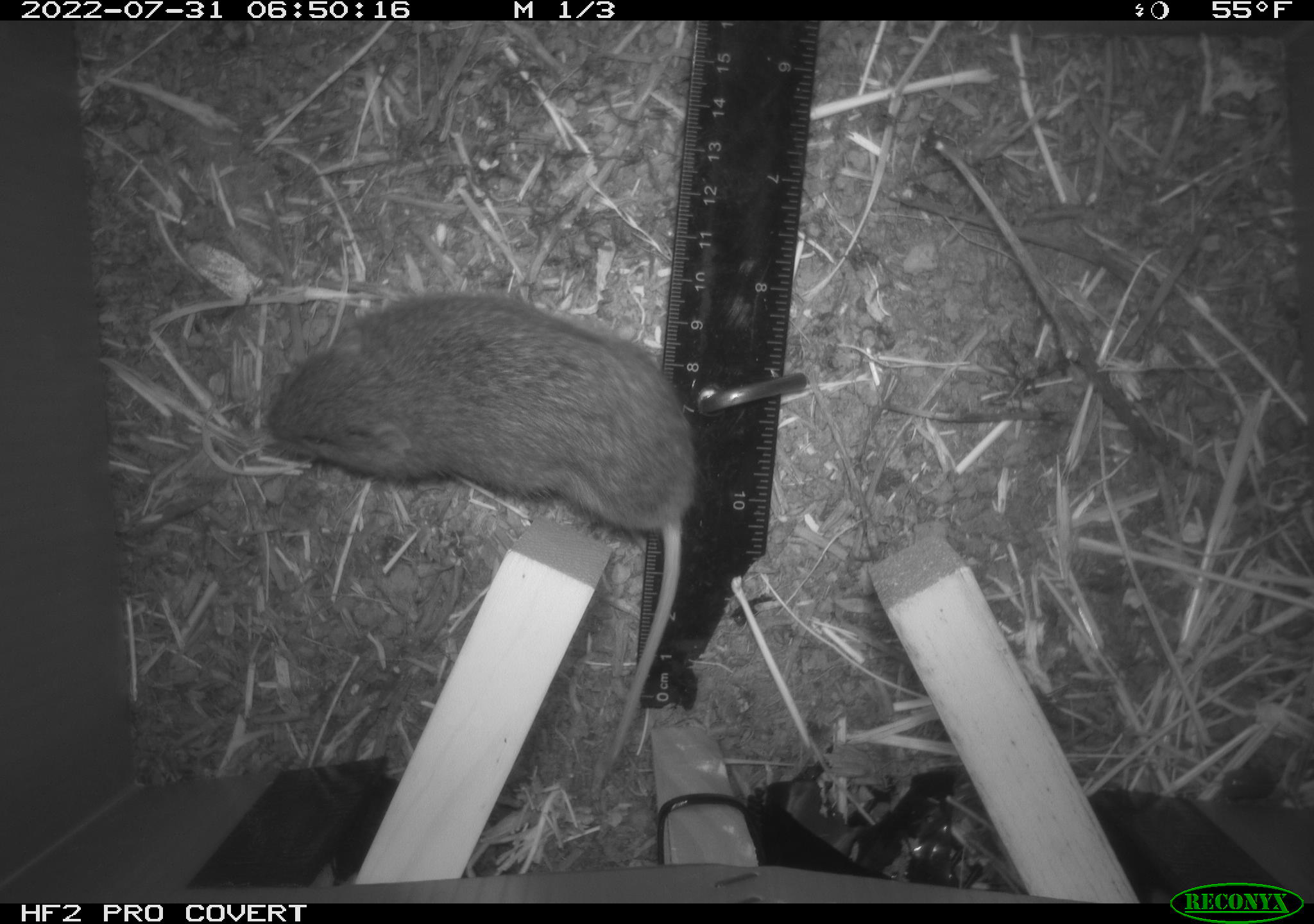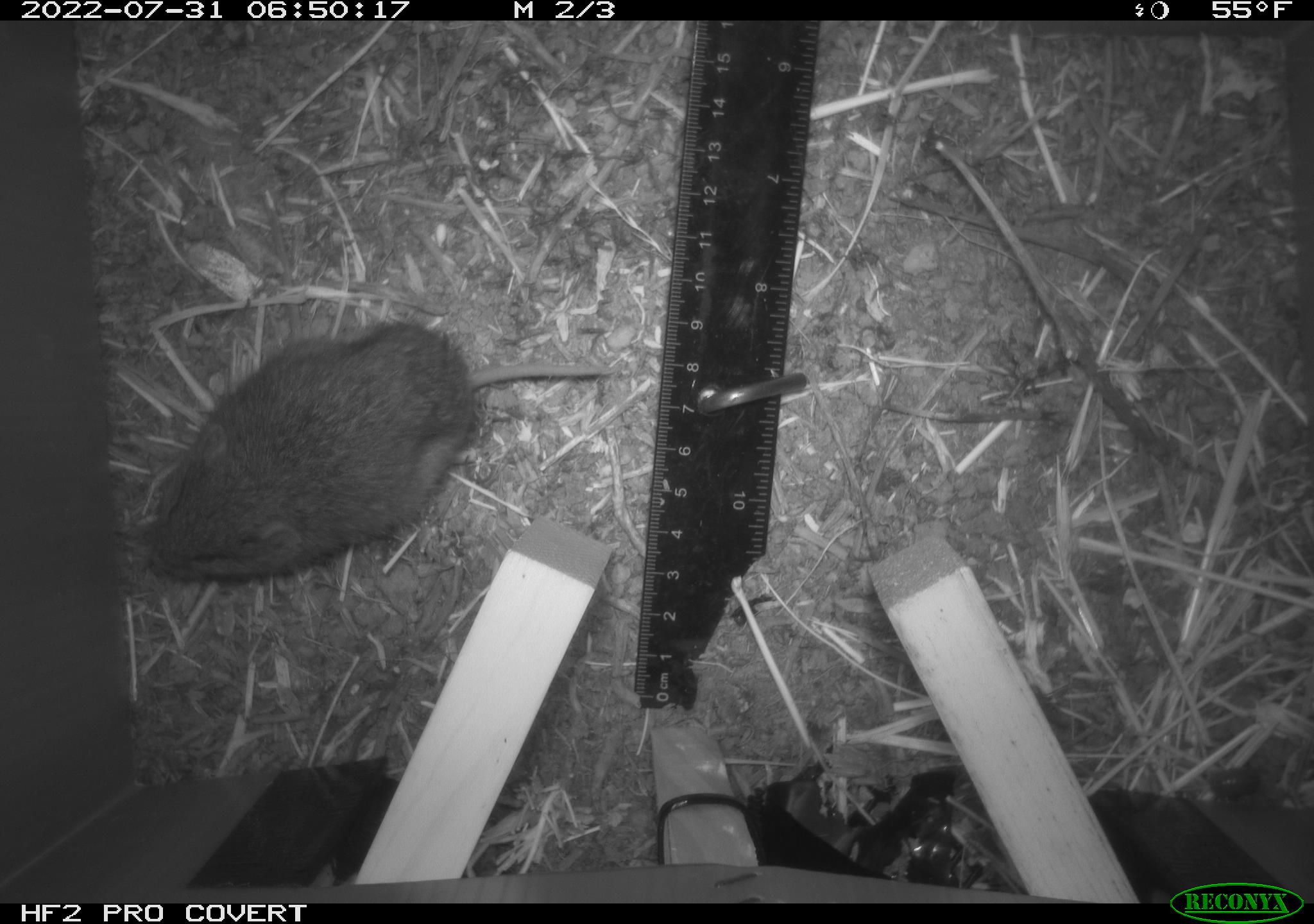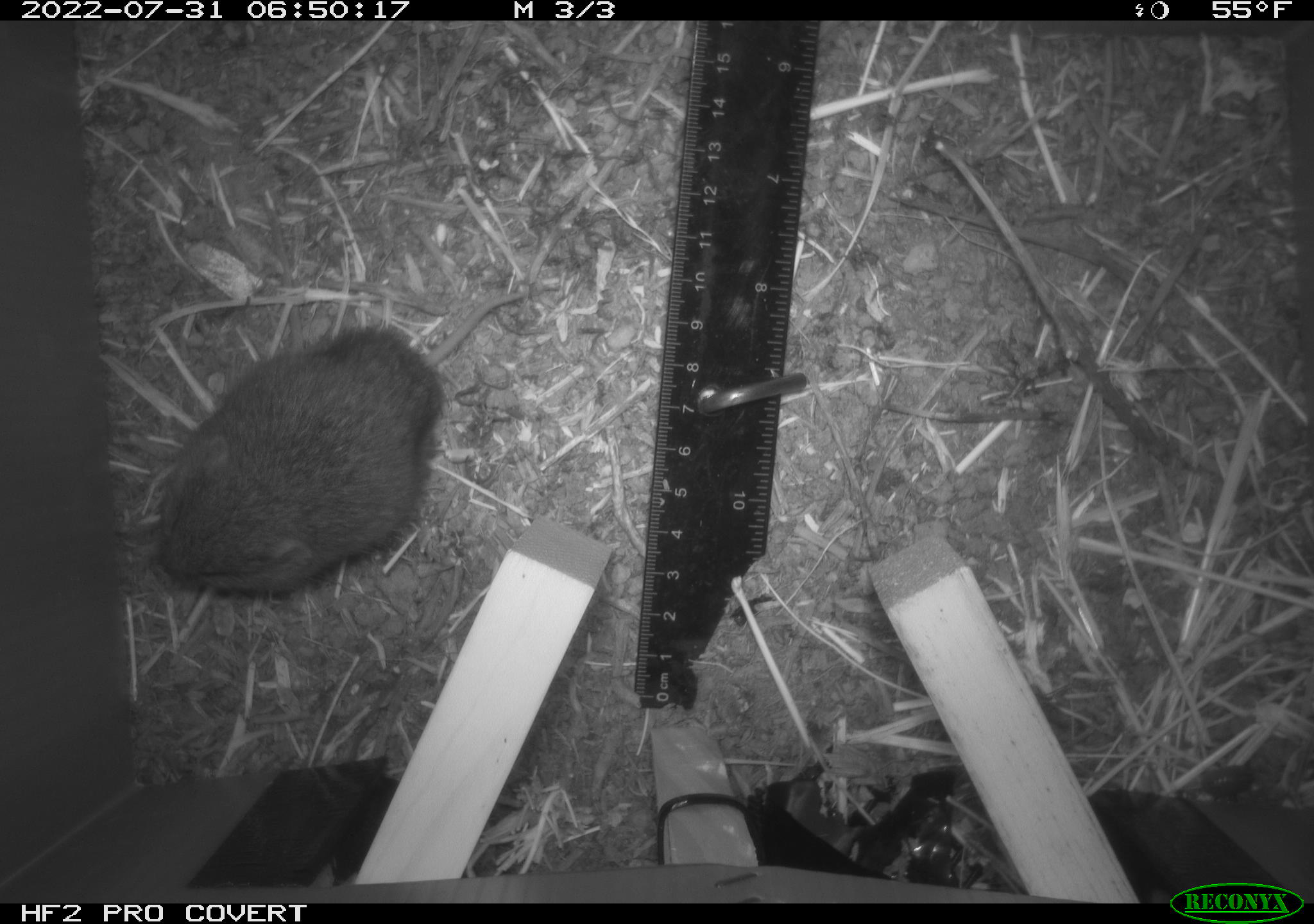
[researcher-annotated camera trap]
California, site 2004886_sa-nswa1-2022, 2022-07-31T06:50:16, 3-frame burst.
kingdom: Animalia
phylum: Chordata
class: Mammalia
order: Rodentia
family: Cricetidae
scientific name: Cricetidae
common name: hamsters, voles, lemmings, and allies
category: cricetidae family